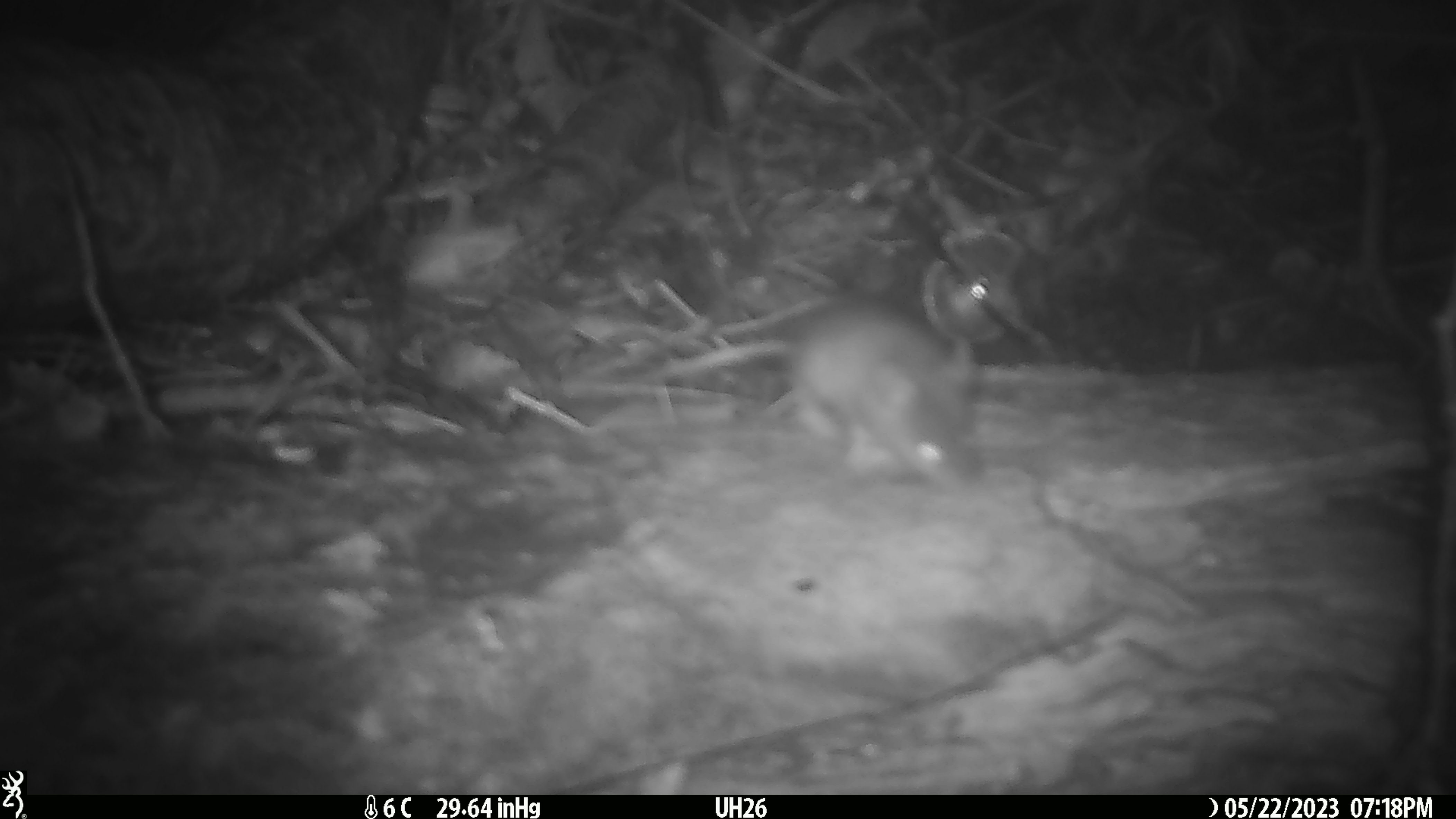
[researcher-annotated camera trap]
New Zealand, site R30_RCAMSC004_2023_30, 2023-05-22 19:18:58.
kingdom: Animalia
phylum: Chordata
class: Mammalia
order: Rodentia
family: Muridae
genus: Mus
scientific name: Mus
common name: mouse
Mouse (Mus).